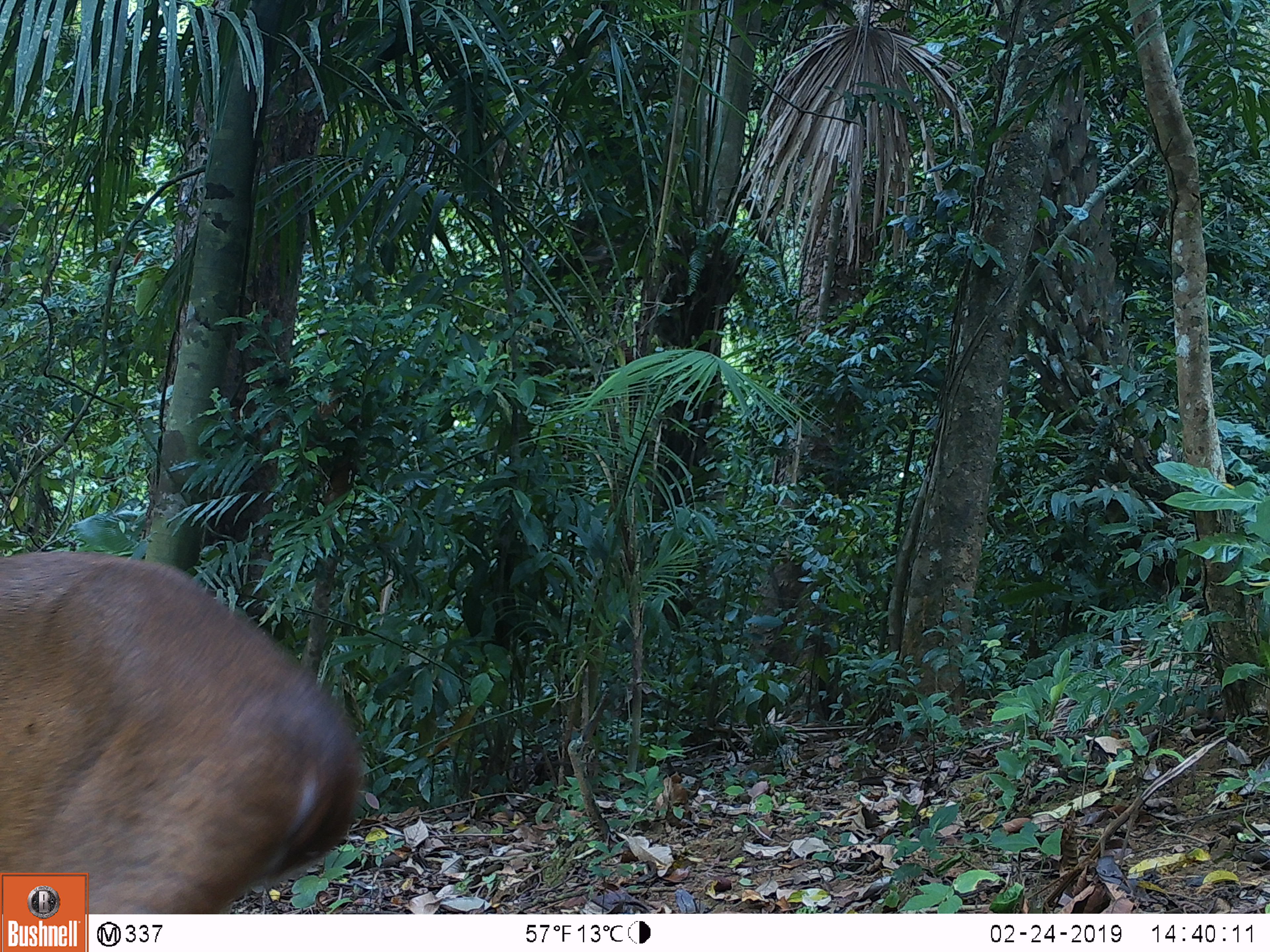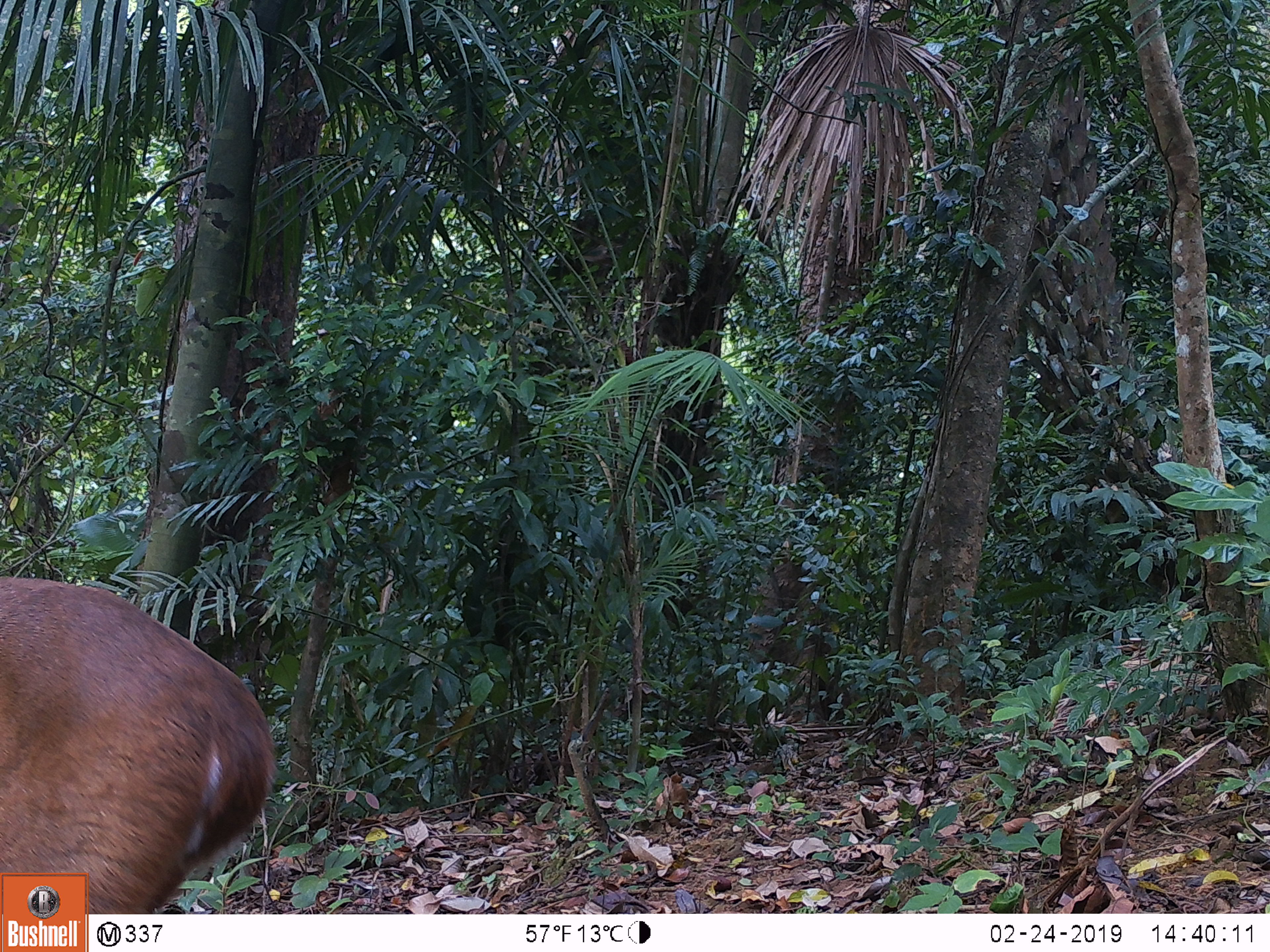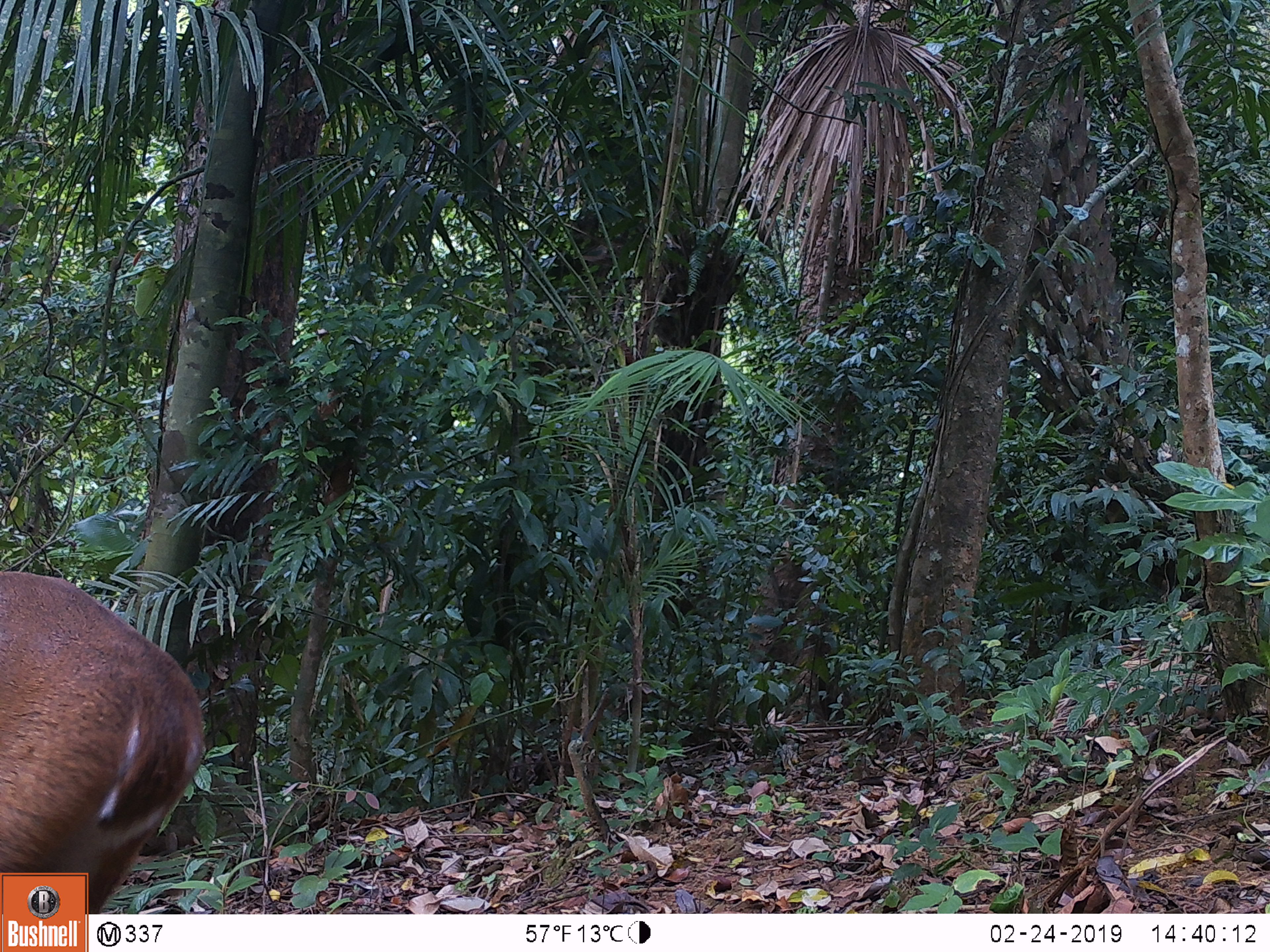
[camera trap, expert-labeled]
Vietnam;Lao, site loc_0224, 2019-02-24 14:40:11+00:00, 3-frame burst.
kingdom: Animalia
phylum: Chordata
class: Mammalia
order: Artiodactyla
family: Cervidae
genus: Muntiacus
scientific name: Muntiacus vuquangensis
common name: large-antlered muntjac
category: large antlered muntjac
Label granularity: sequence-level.